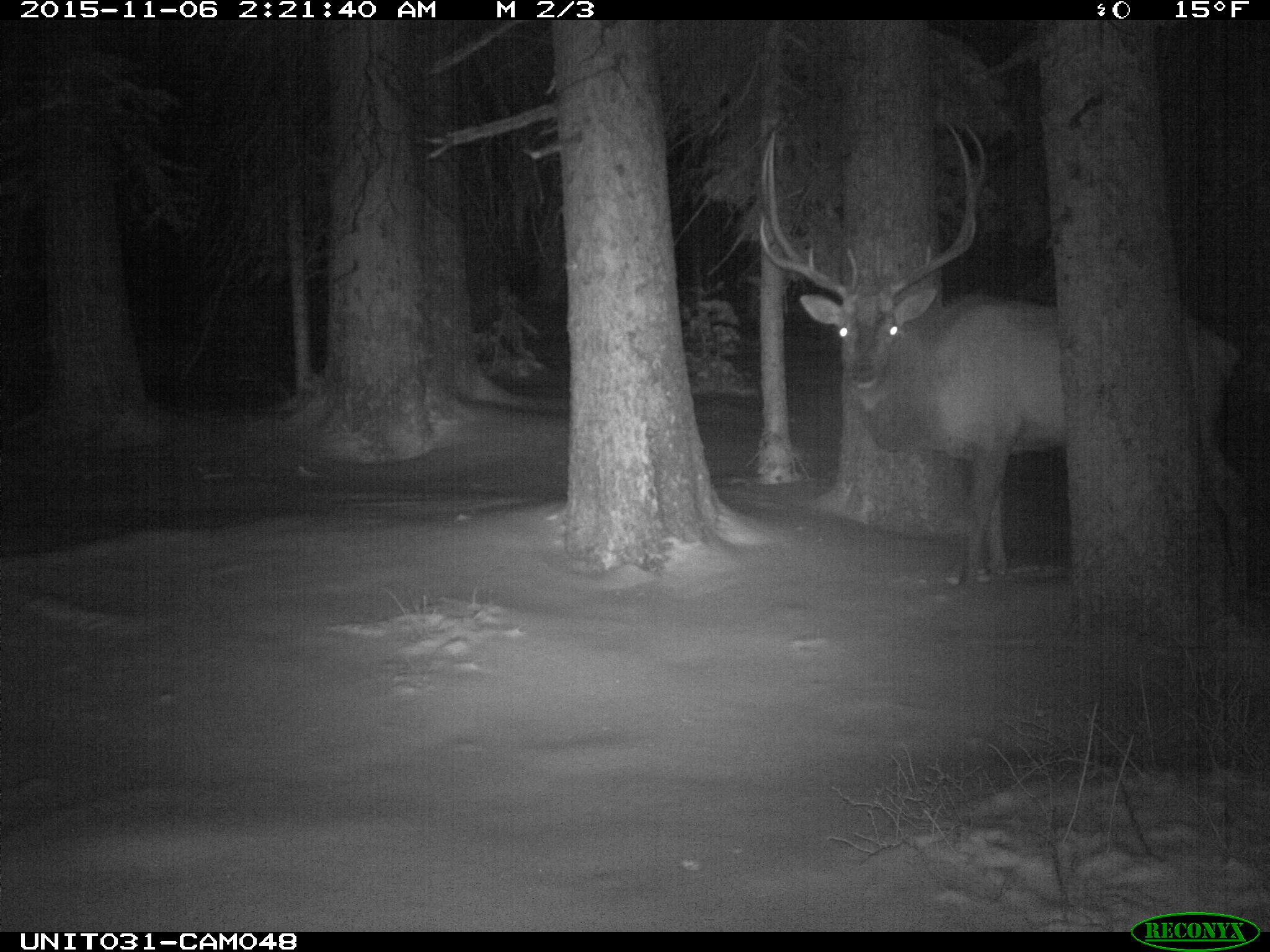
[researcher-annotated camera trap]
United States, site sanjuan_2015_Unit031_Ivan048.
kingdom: Animalia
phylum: Chordata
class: Mammalia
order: Artiodactyla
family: Cervidae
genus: Cervus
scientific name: Cervus elaphus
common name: red deer